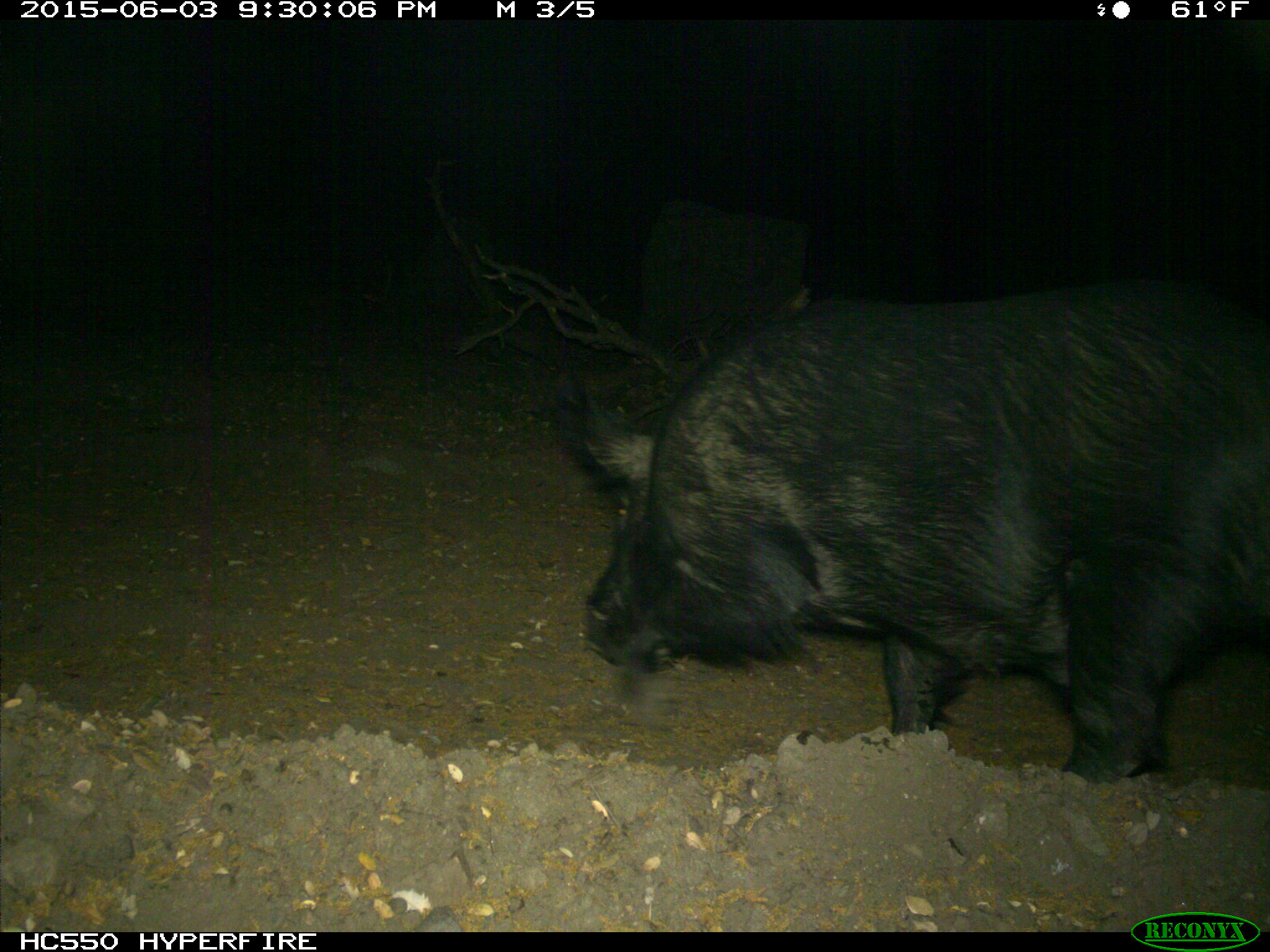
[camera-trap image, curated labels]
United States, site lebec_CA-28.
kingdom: Animalia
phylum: Chordata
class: Mammalia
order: Artiodactyla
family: Suidae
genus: Sus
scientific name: Sus scrofa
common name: wild boar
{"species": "Sus scrofa (wild boar)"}